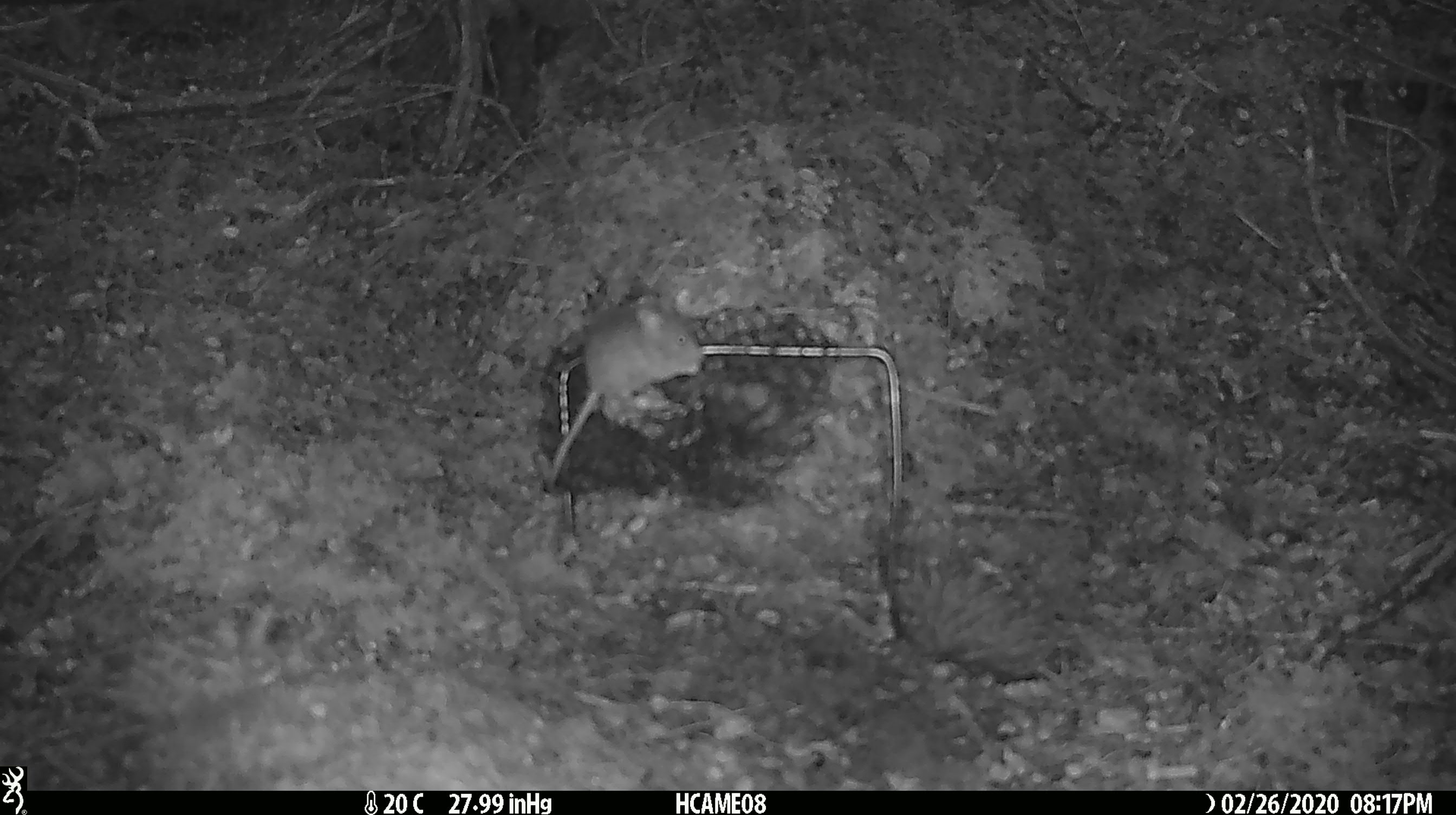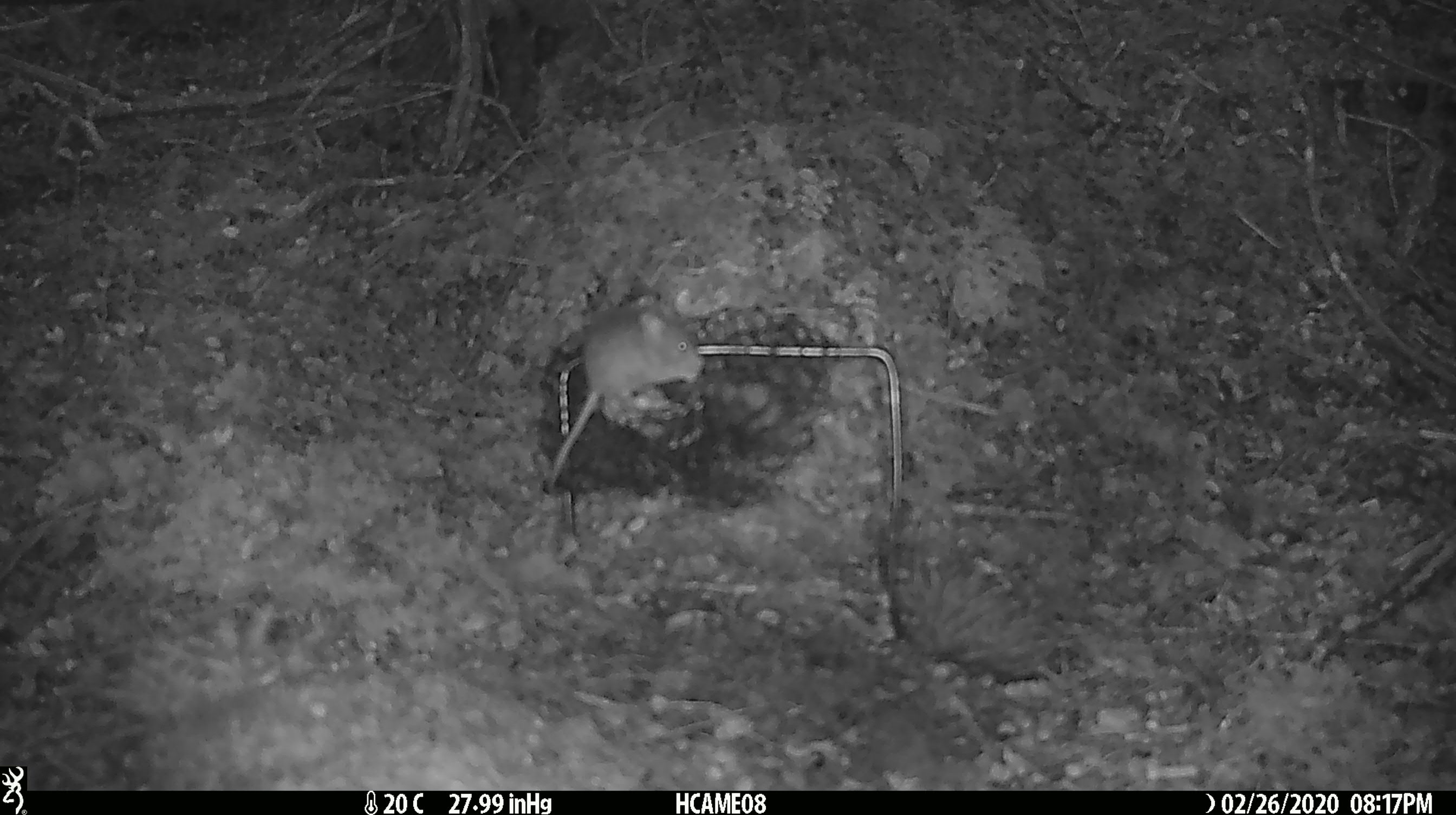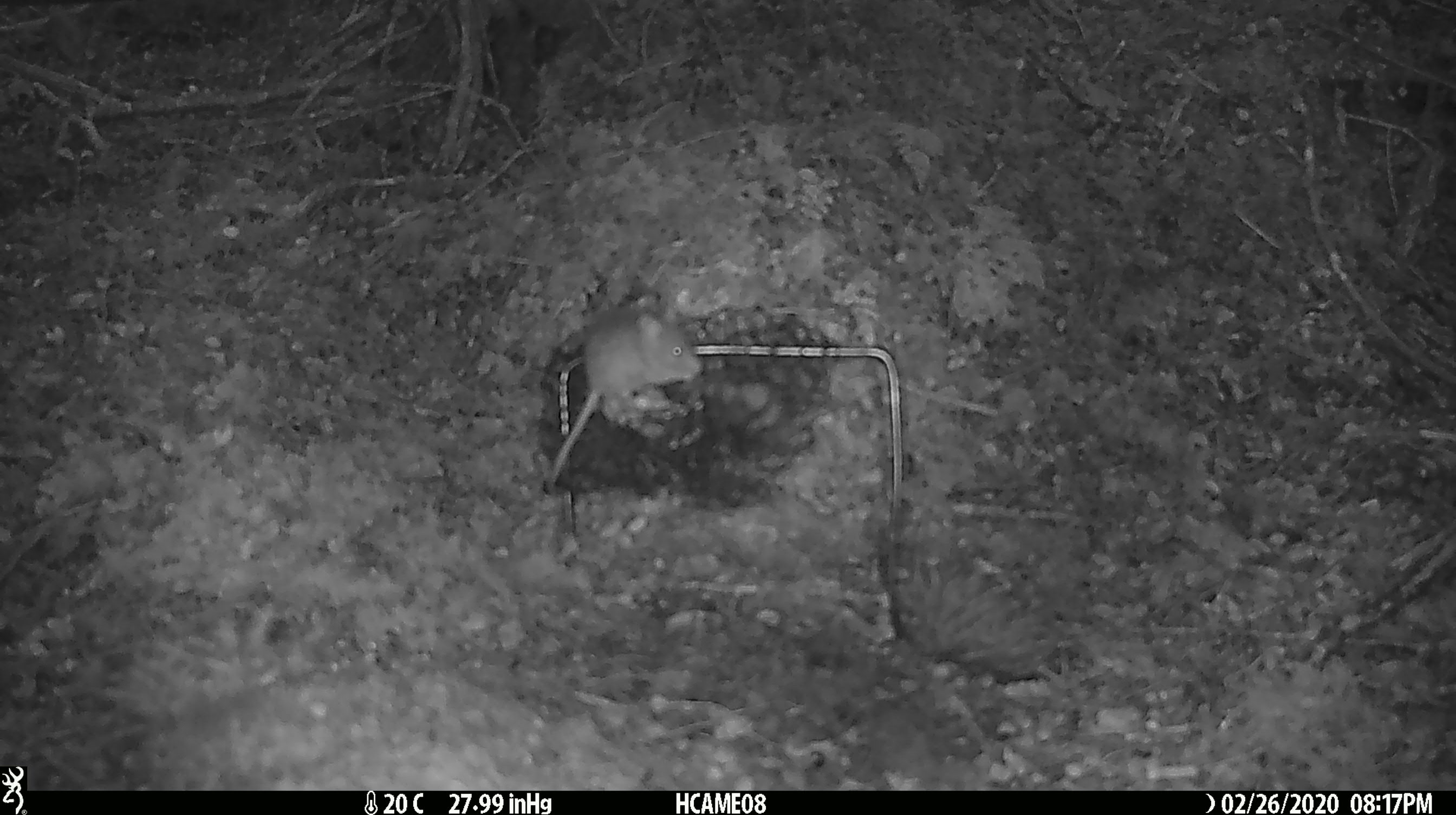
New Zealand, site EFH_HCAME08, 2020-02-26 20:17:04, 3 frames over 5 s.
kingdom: Animalia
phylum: Chordata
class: Mammalia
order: Rodentia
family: Muridae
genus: Mus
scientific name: Mus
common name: mouse